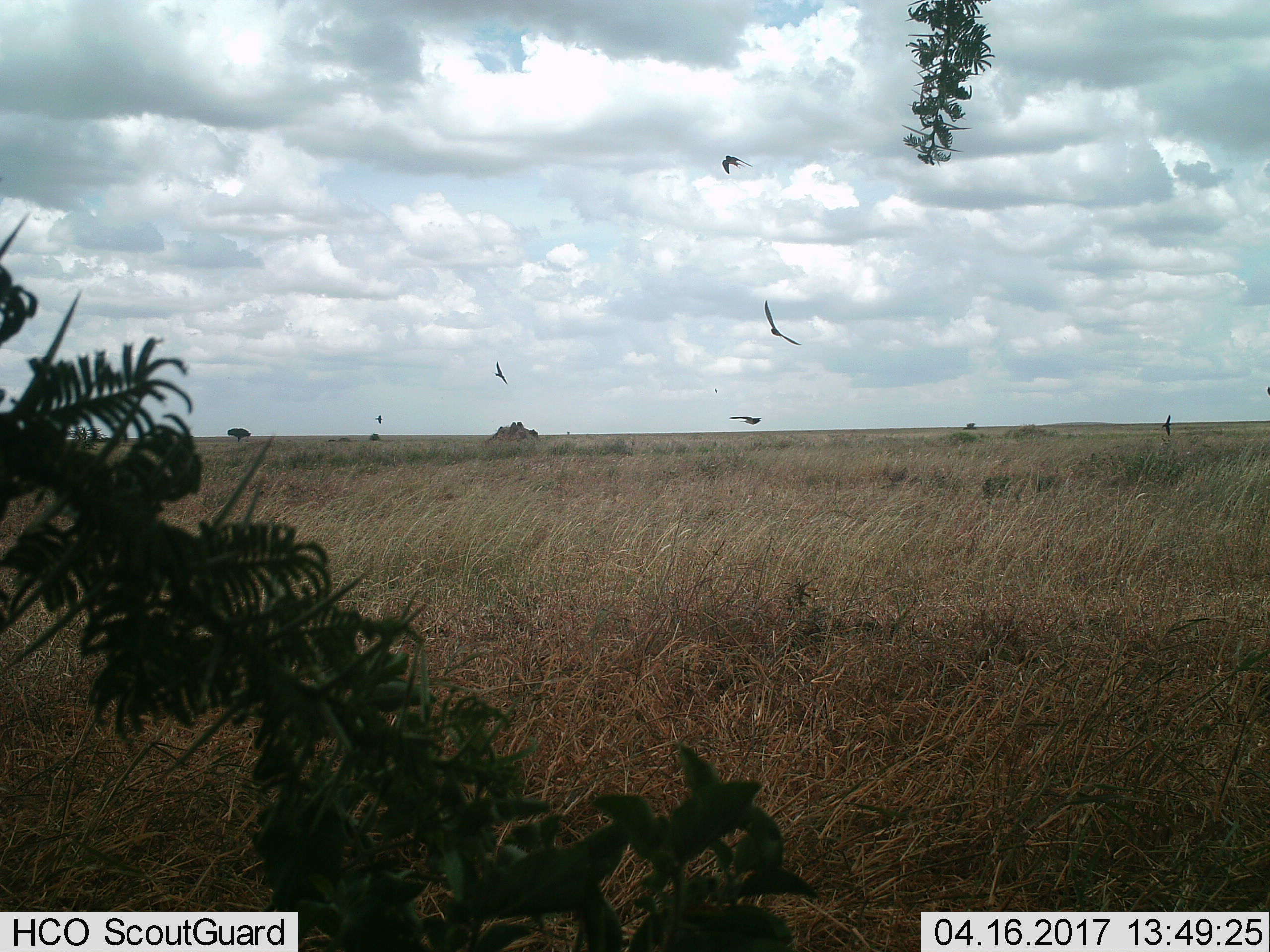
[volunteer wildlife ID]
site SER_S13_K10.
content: unidentified animal